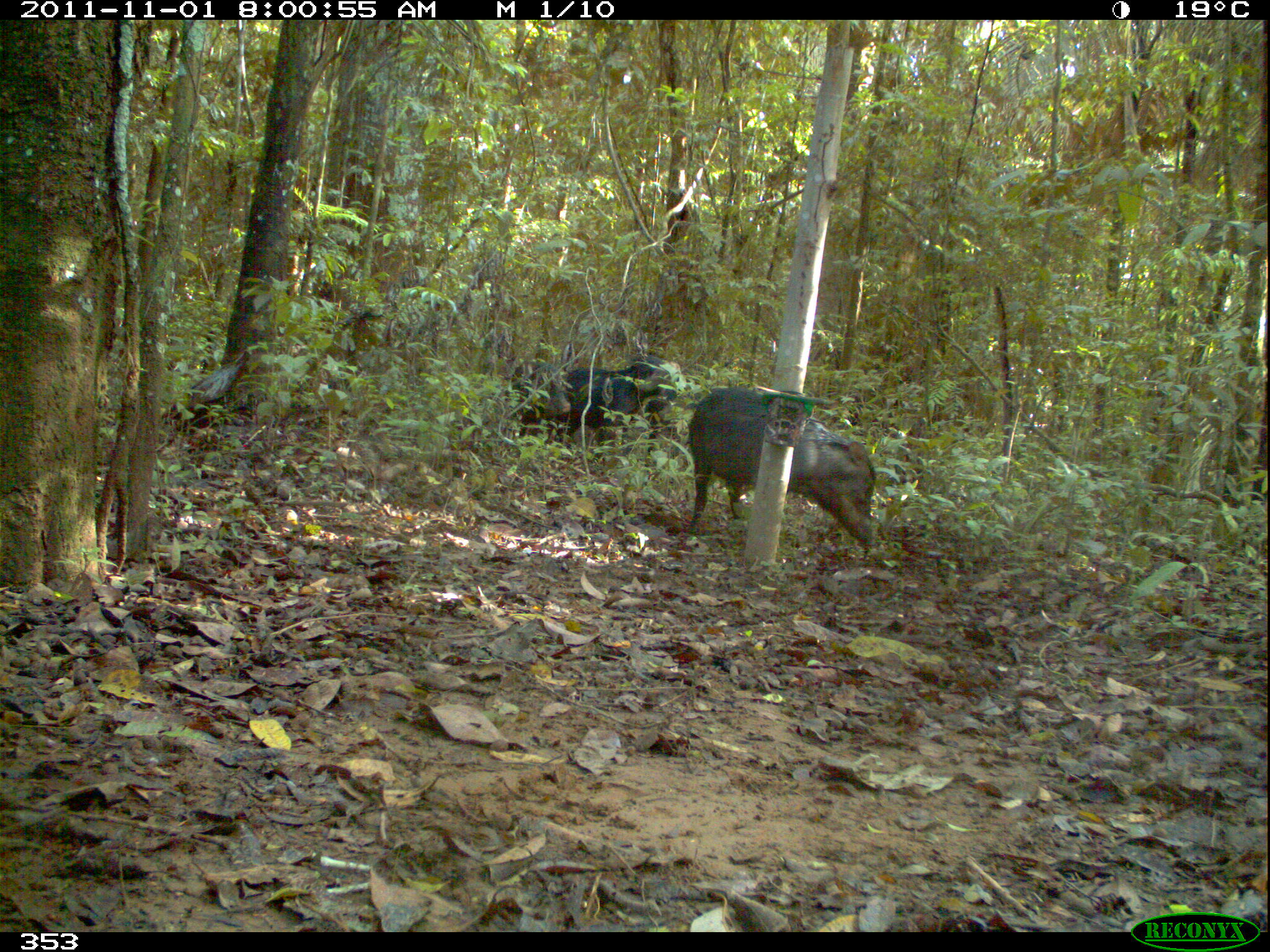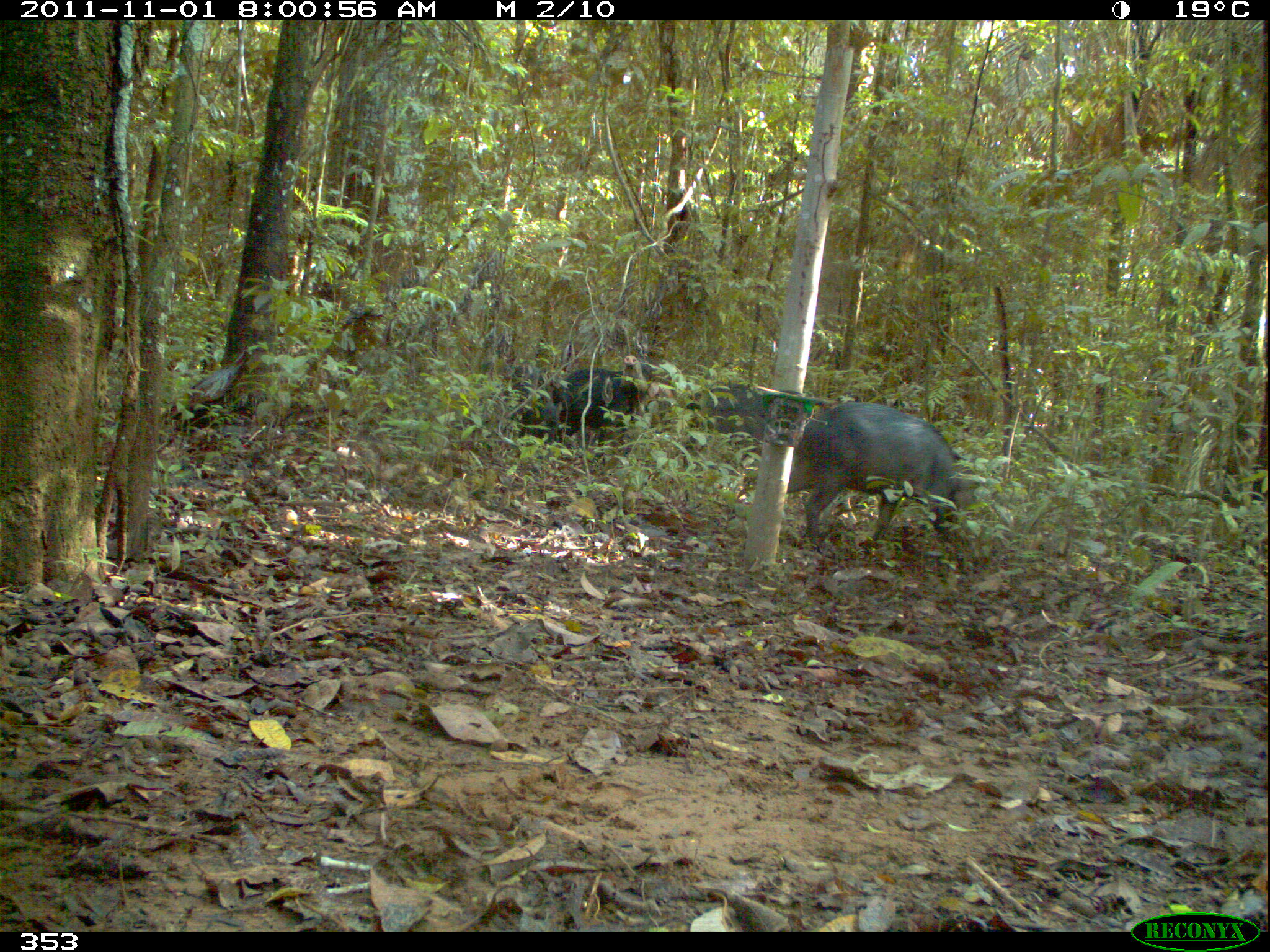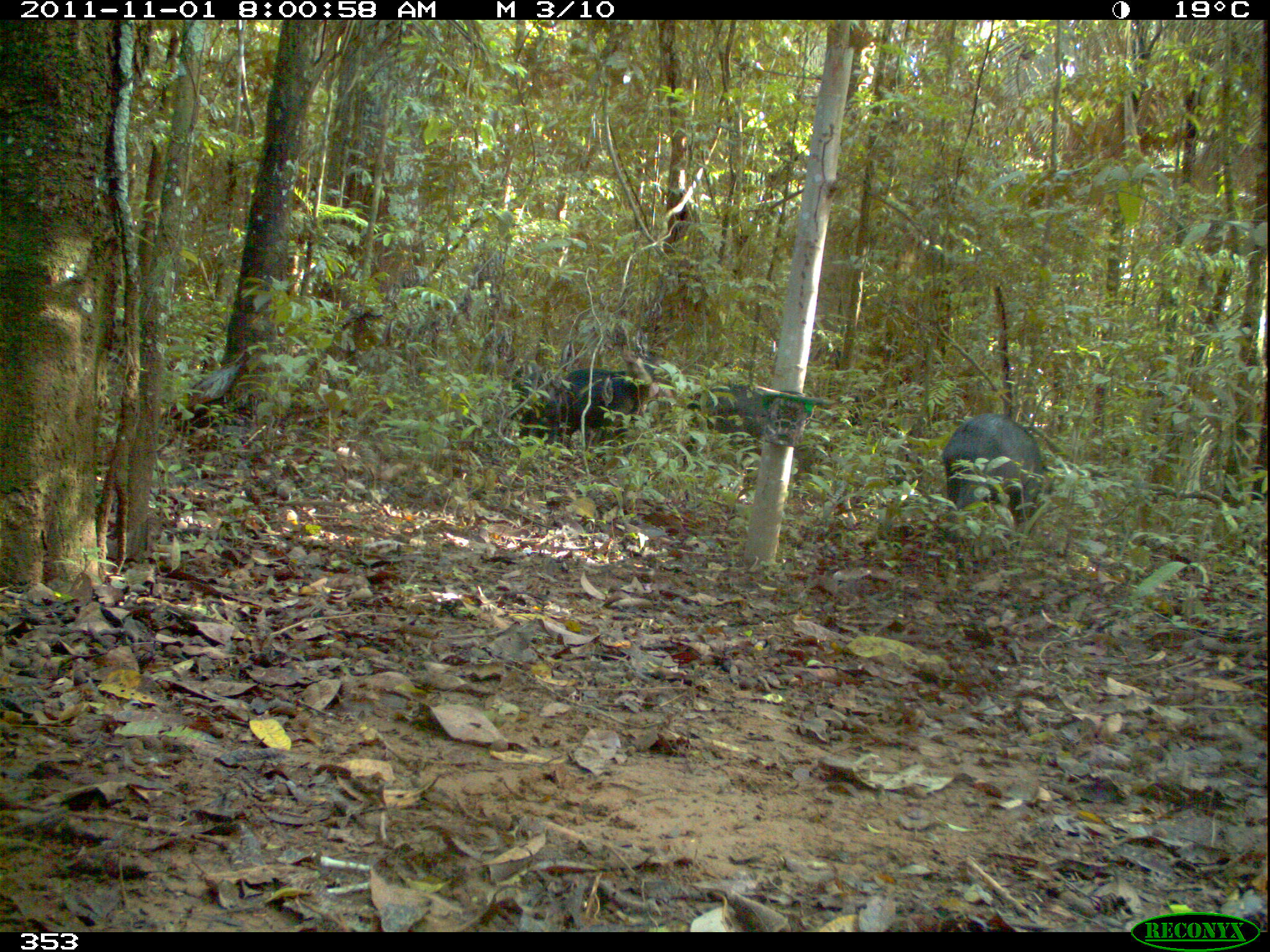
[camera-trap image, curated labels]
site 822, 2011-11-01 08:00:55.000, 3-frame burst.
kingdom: Animalia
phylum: Chordata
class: Mammalia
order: Artiodactyla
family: Tayassuidae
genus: Tayassu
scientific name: Tayassu pecari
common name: white-lipped peccary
Tayassu pecari (white-lipped peccary).